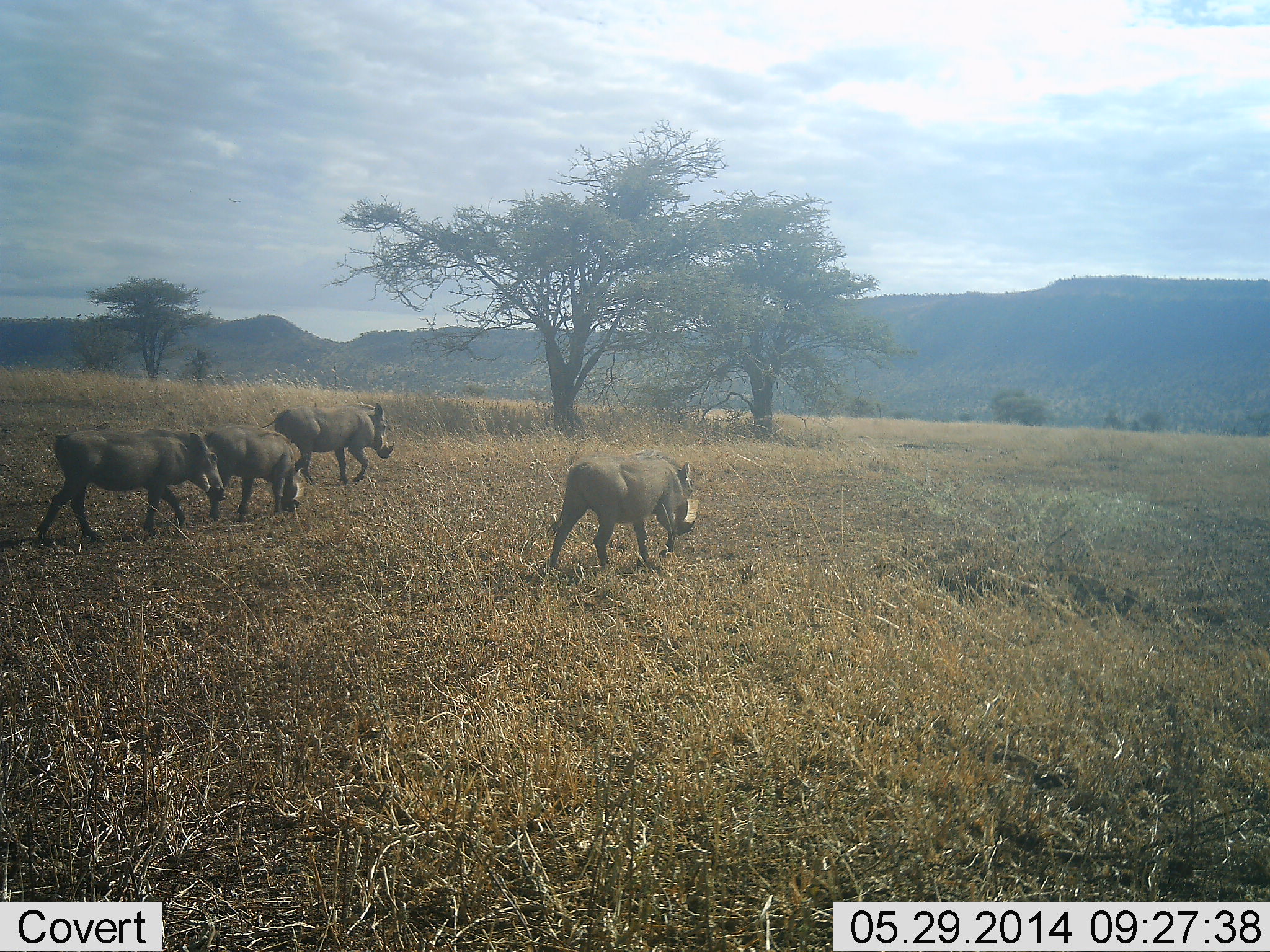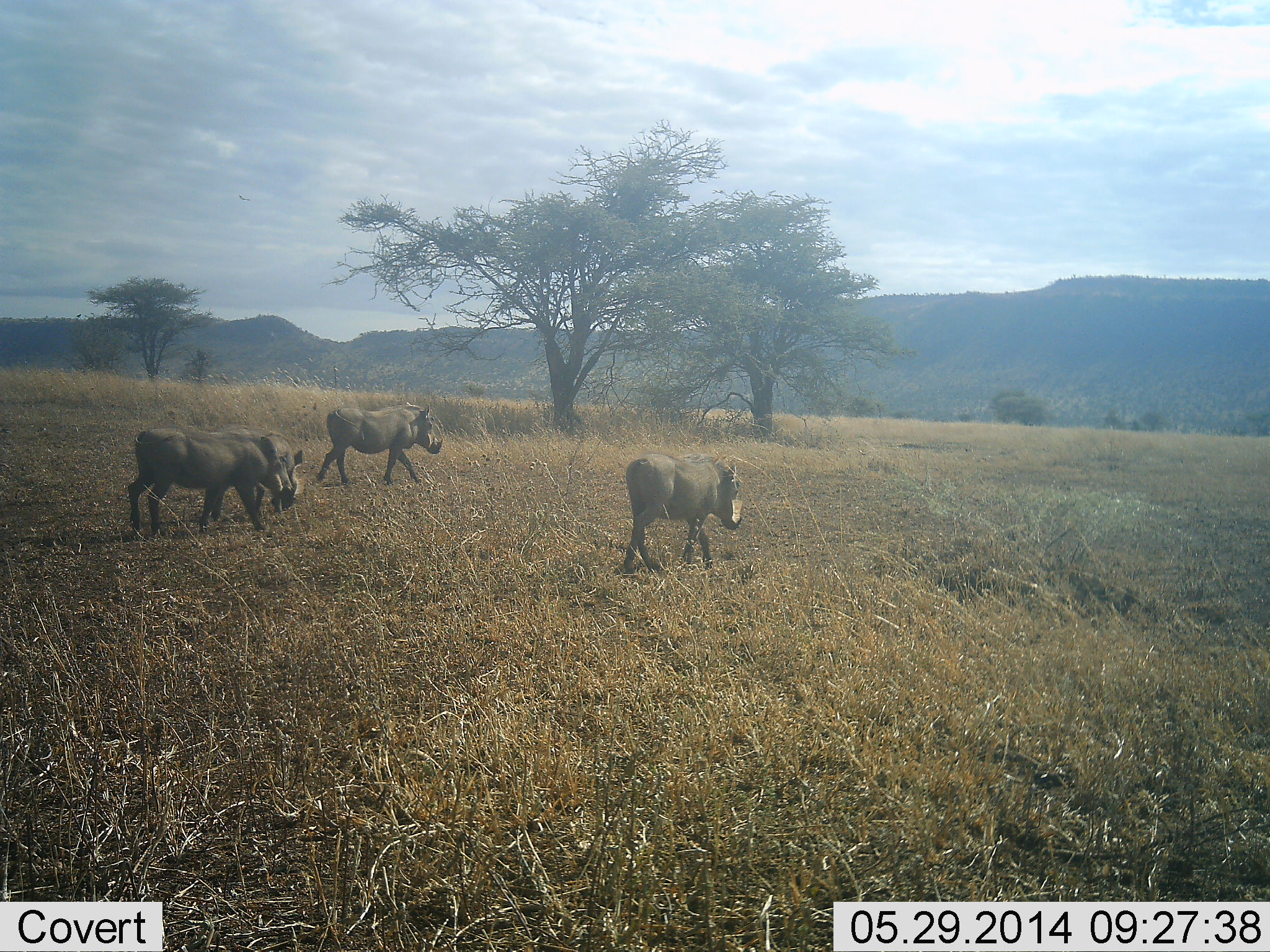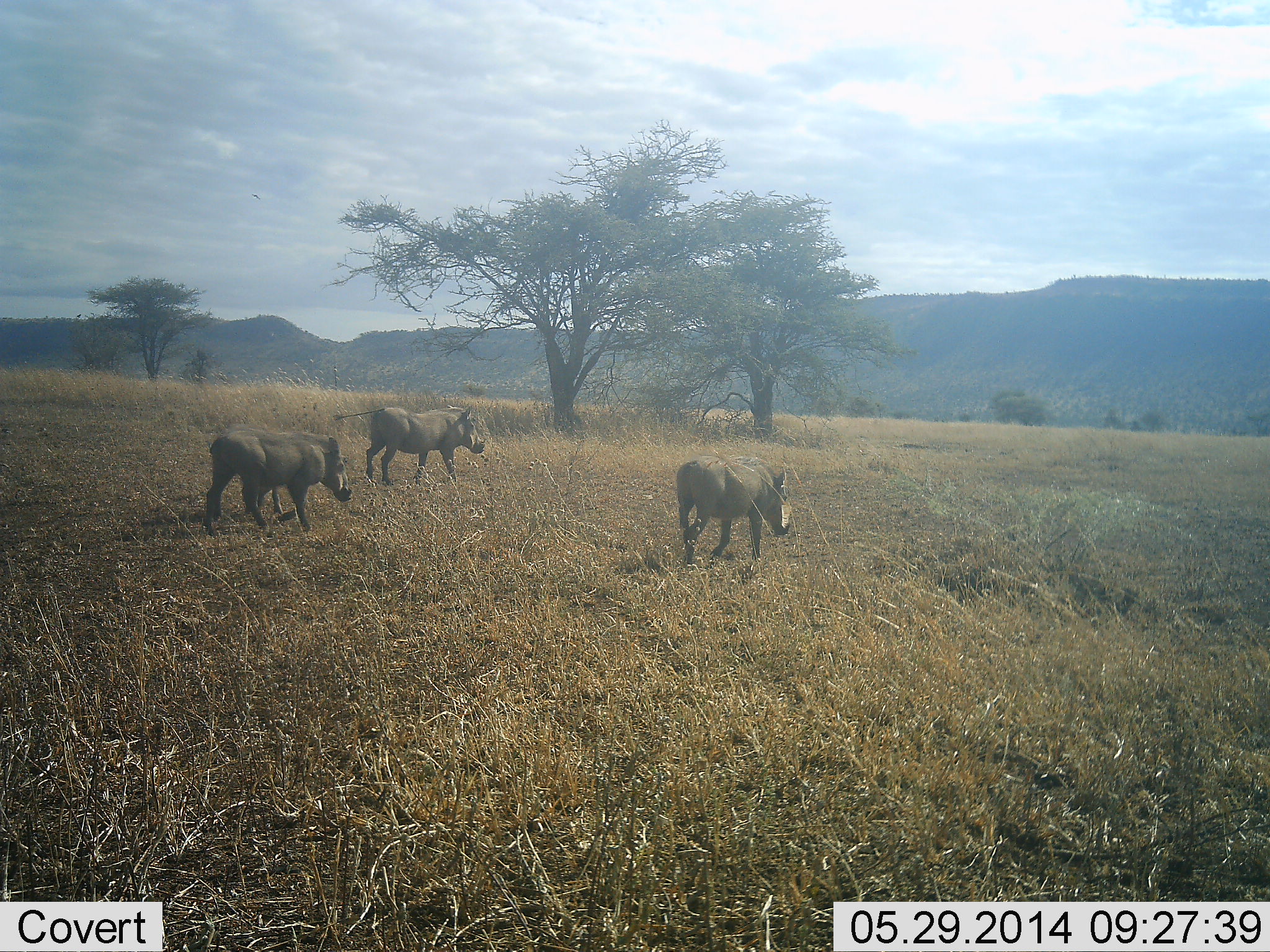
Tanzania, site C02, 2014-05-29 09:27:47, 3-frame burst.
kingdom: Animalia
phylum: Chordata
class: Mammalia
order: Artiodactyla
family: Suidae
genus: Phacochoerus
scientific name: Phacochoerus africanus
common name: warthog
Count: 4.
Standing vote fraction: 0%.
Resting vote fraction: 0%.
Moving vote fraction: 100%.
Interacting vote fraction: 0%.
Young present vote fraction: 0%.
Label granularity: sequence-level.